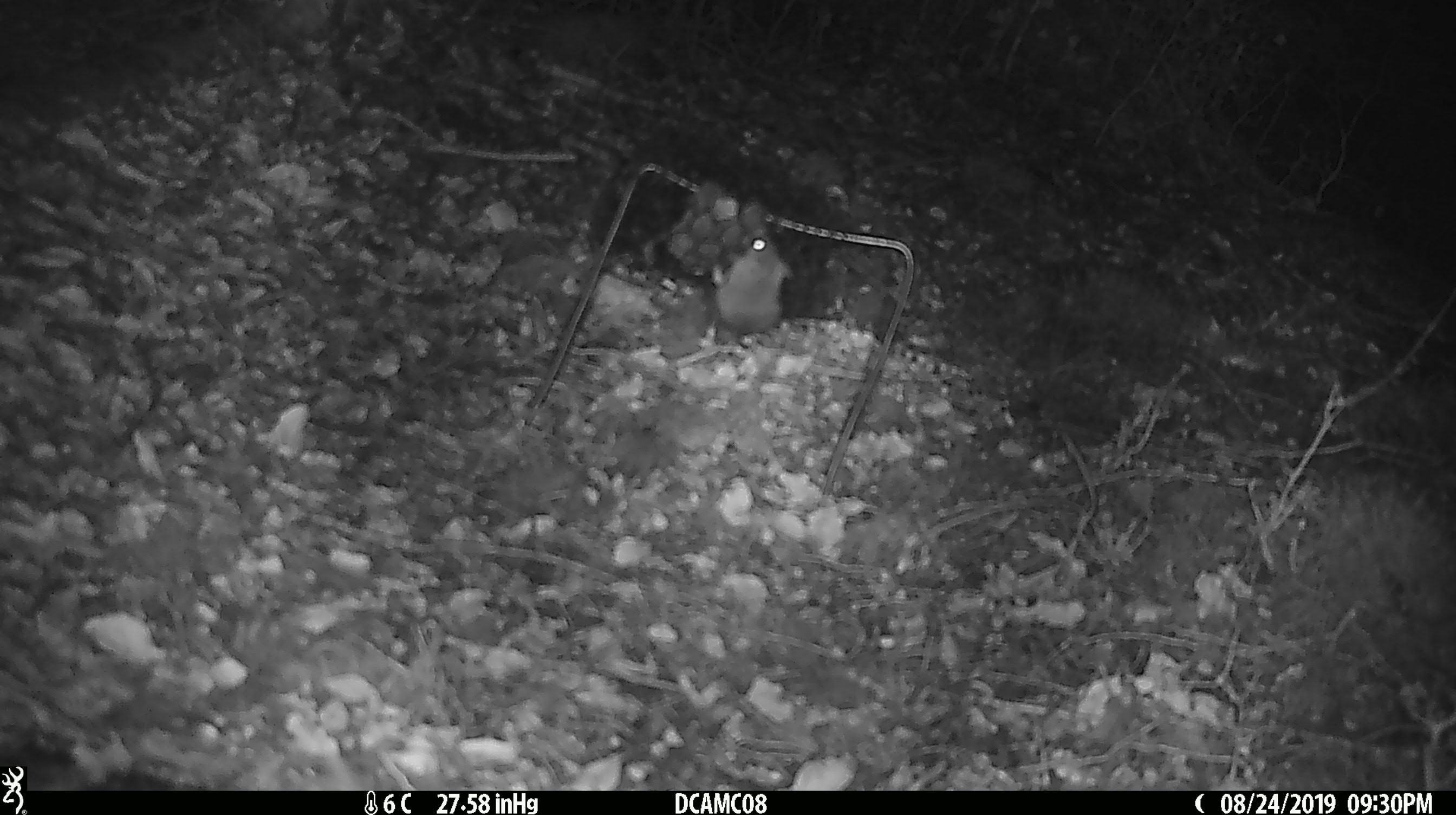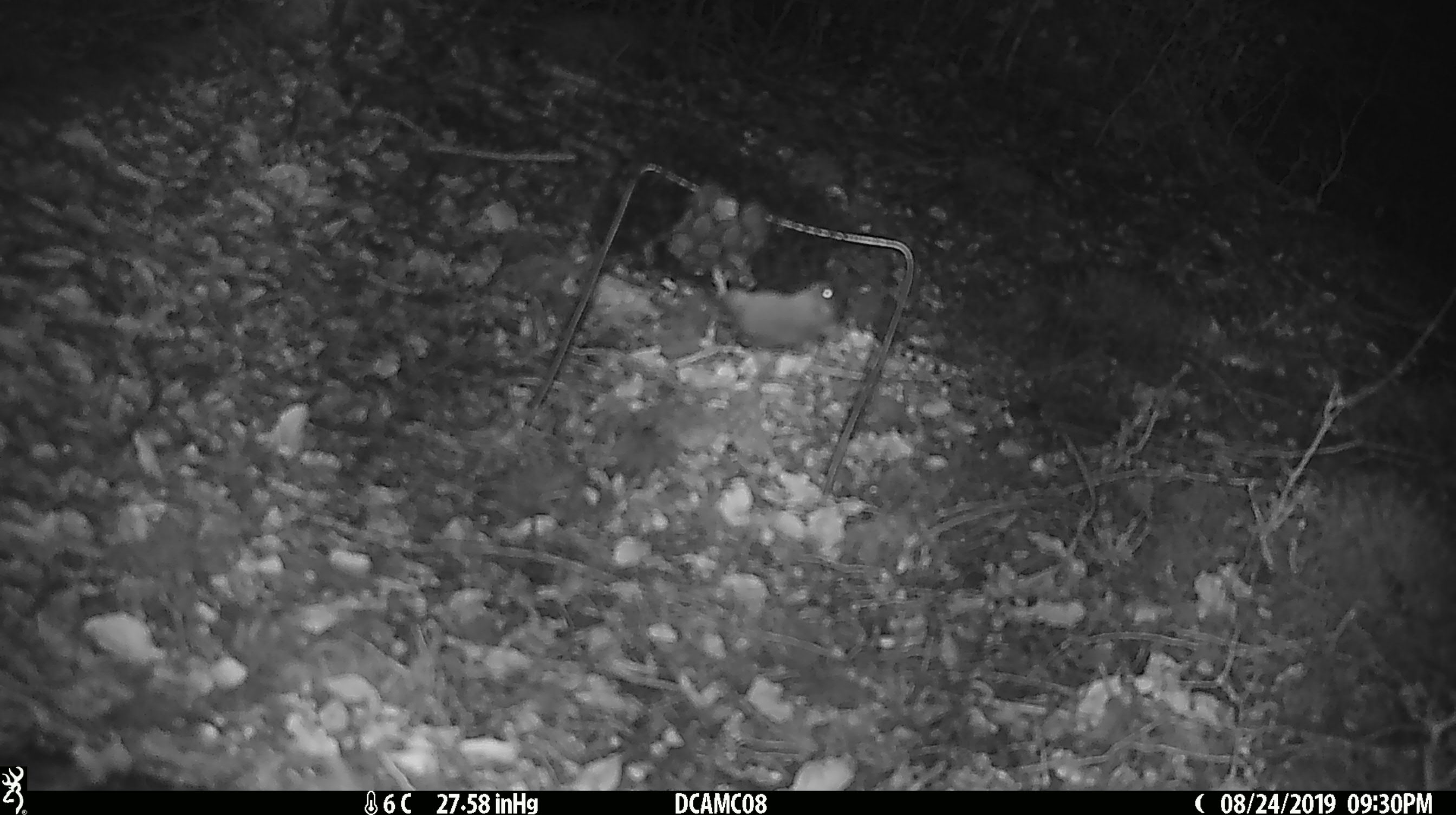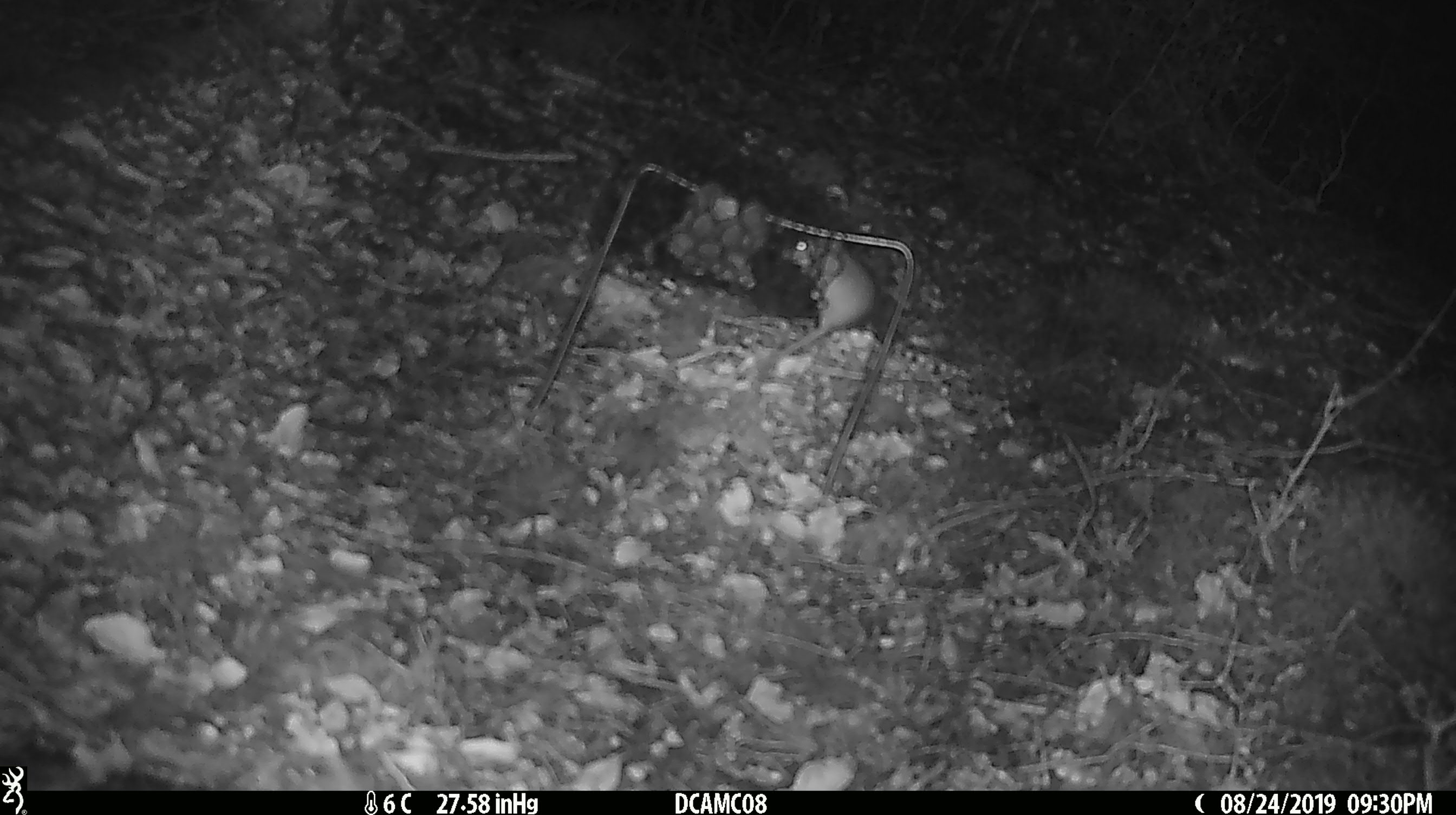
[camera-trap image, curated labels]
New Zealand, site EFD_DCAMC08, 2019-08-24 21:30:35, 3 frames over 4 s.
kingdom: Animalia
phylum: Chordata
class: Mammalia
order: Rodentia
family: Muridae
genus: Mus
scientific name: Mus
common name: mouse